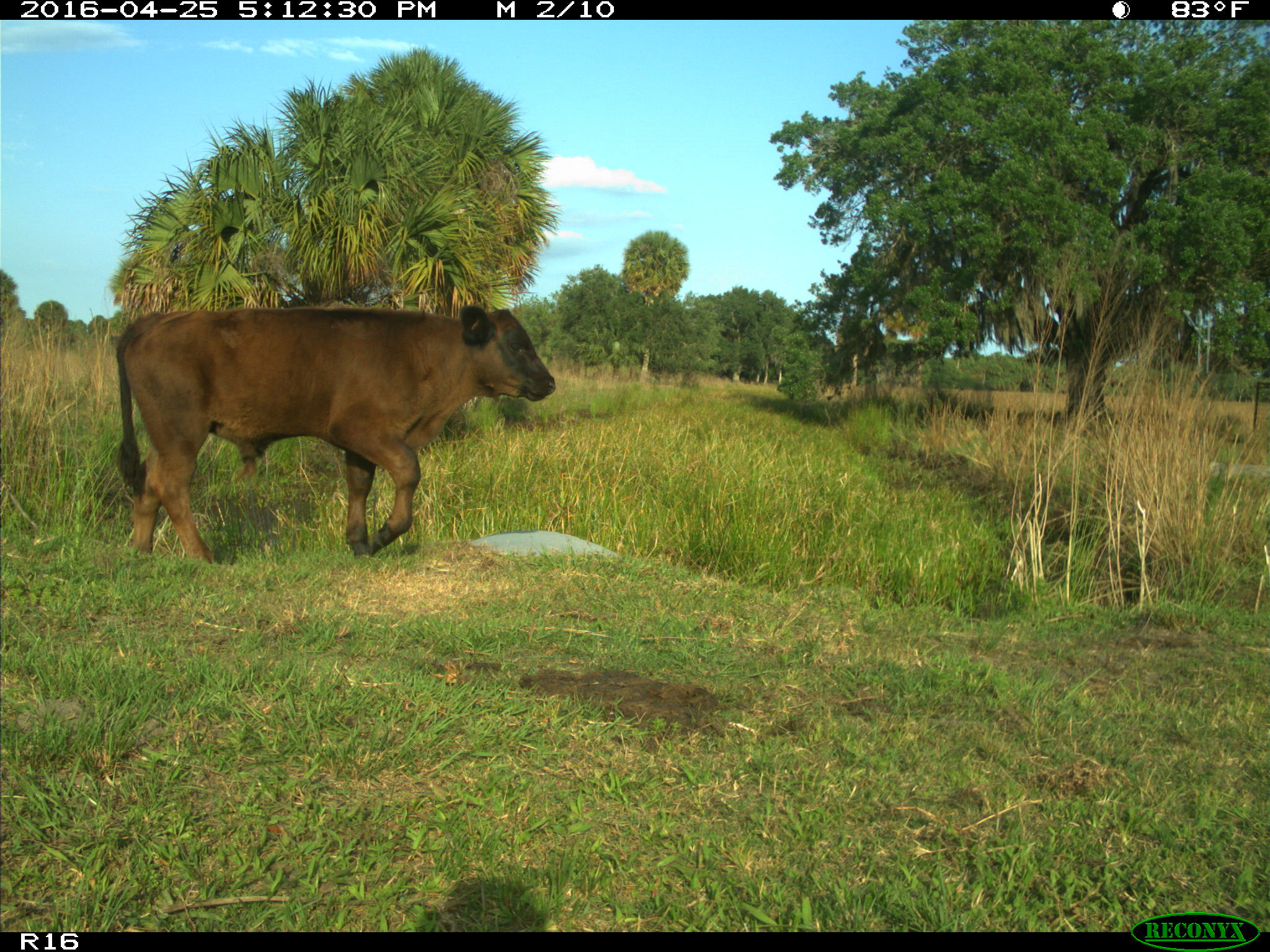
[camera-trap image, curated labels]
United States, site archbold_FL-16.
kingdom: Animalia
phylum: Chordata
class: Mammalia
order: Artiodactyla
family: Bovidae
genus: Bos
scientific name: Bos taurus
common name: domestic cow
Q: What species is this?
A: Bos taurus (domestic cow).